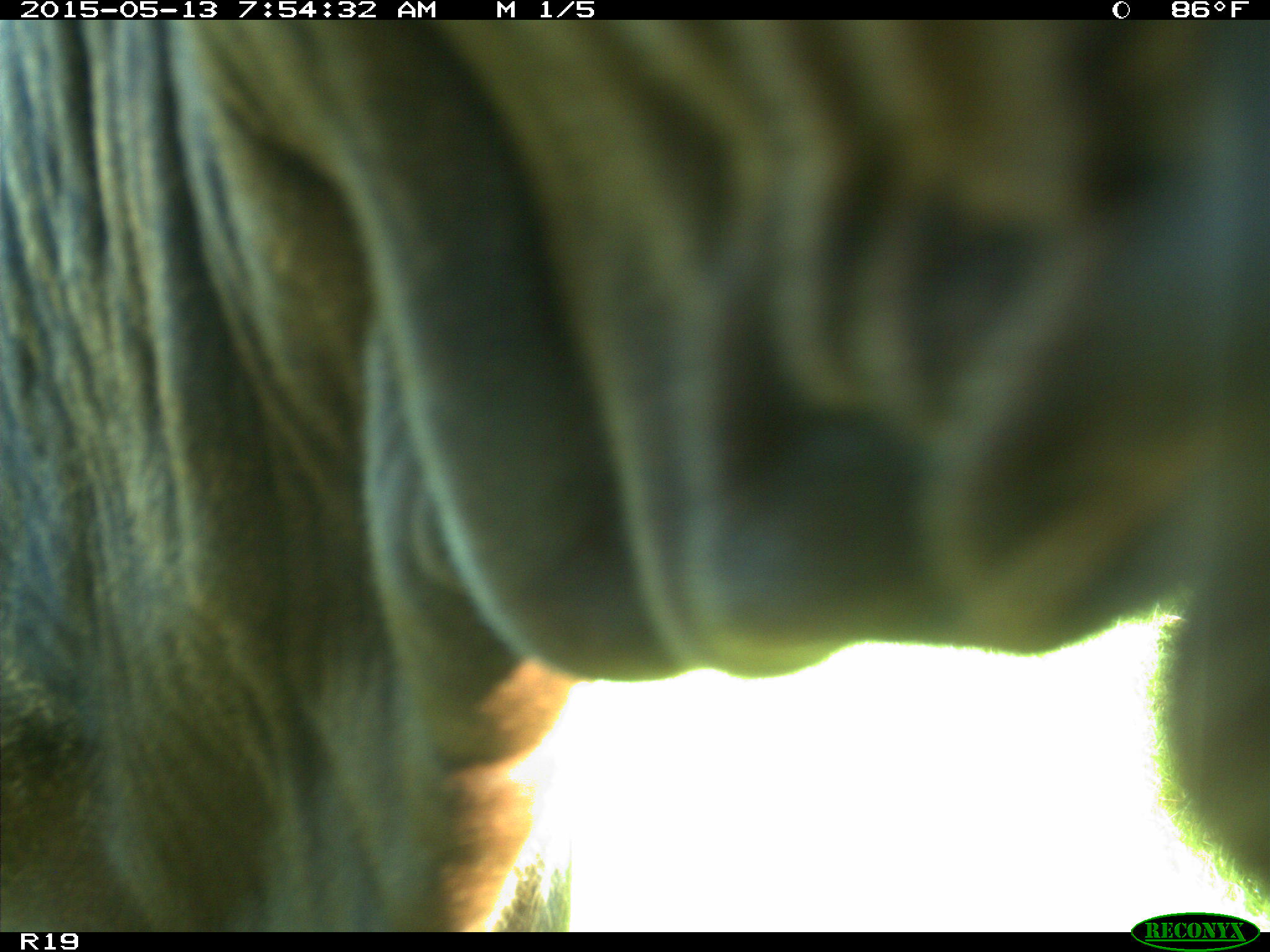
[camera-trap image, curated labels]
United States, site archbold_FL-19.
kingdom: Animalia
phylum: Chordata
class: Mammalia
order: Artiodactyla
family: Bovidae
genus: Bos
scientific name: Bos taurus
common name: domestic cow